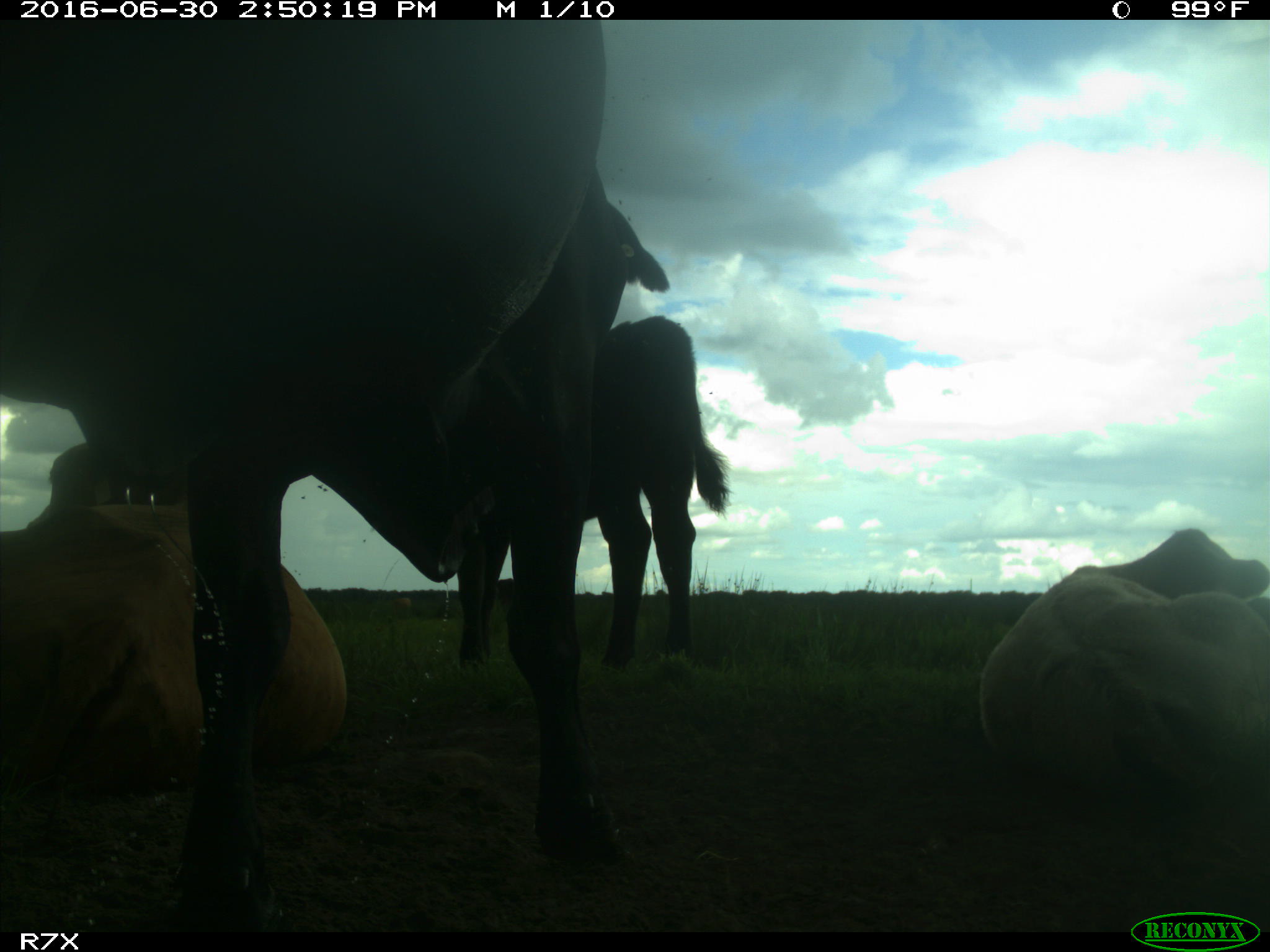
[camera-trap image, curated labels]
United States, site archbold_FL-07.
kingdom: Animalia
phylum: Chordata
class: Mammalia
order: Artiodactyla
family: Bovidae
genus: Bos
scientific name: Bos taurus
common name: domestic cow